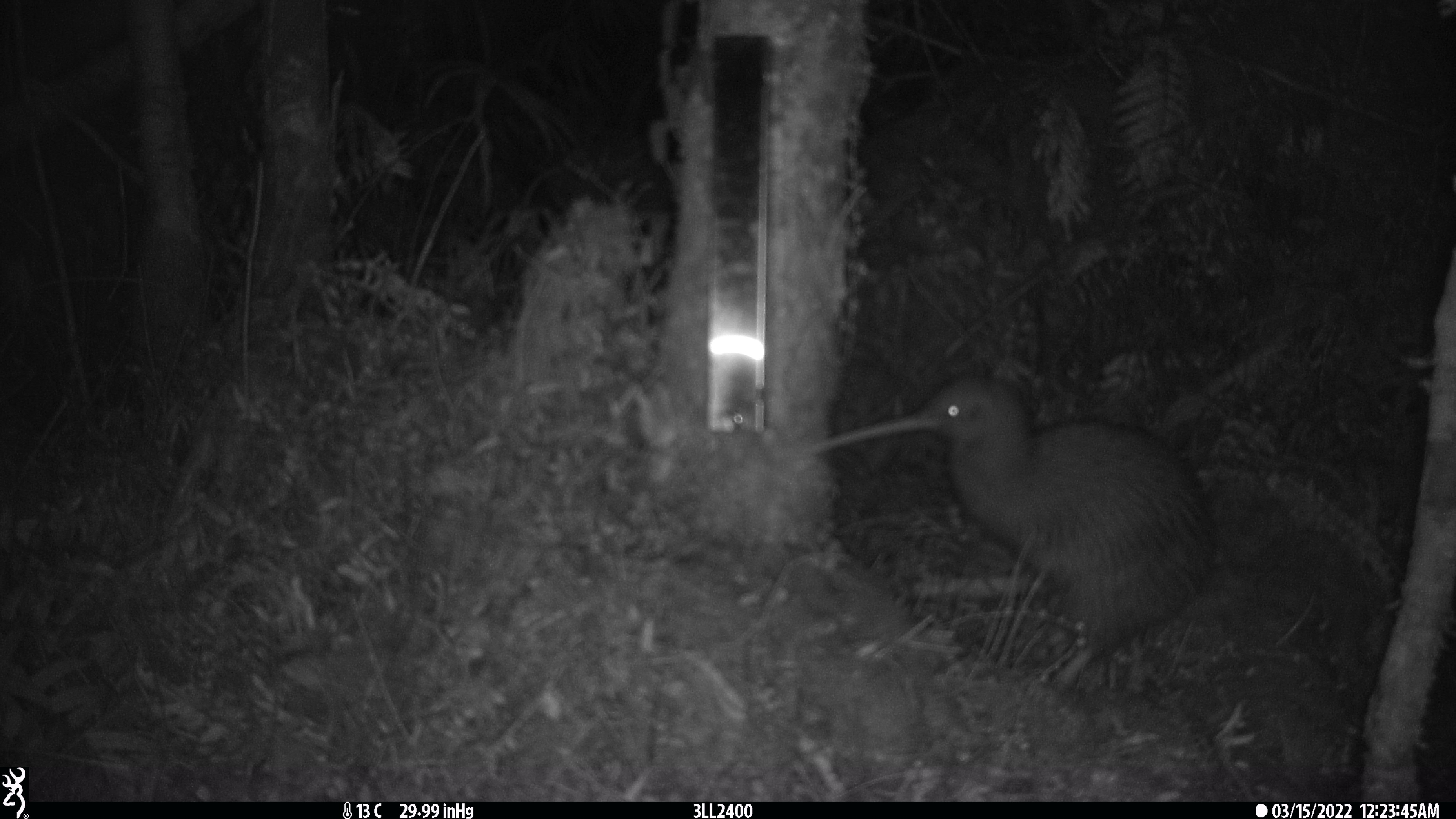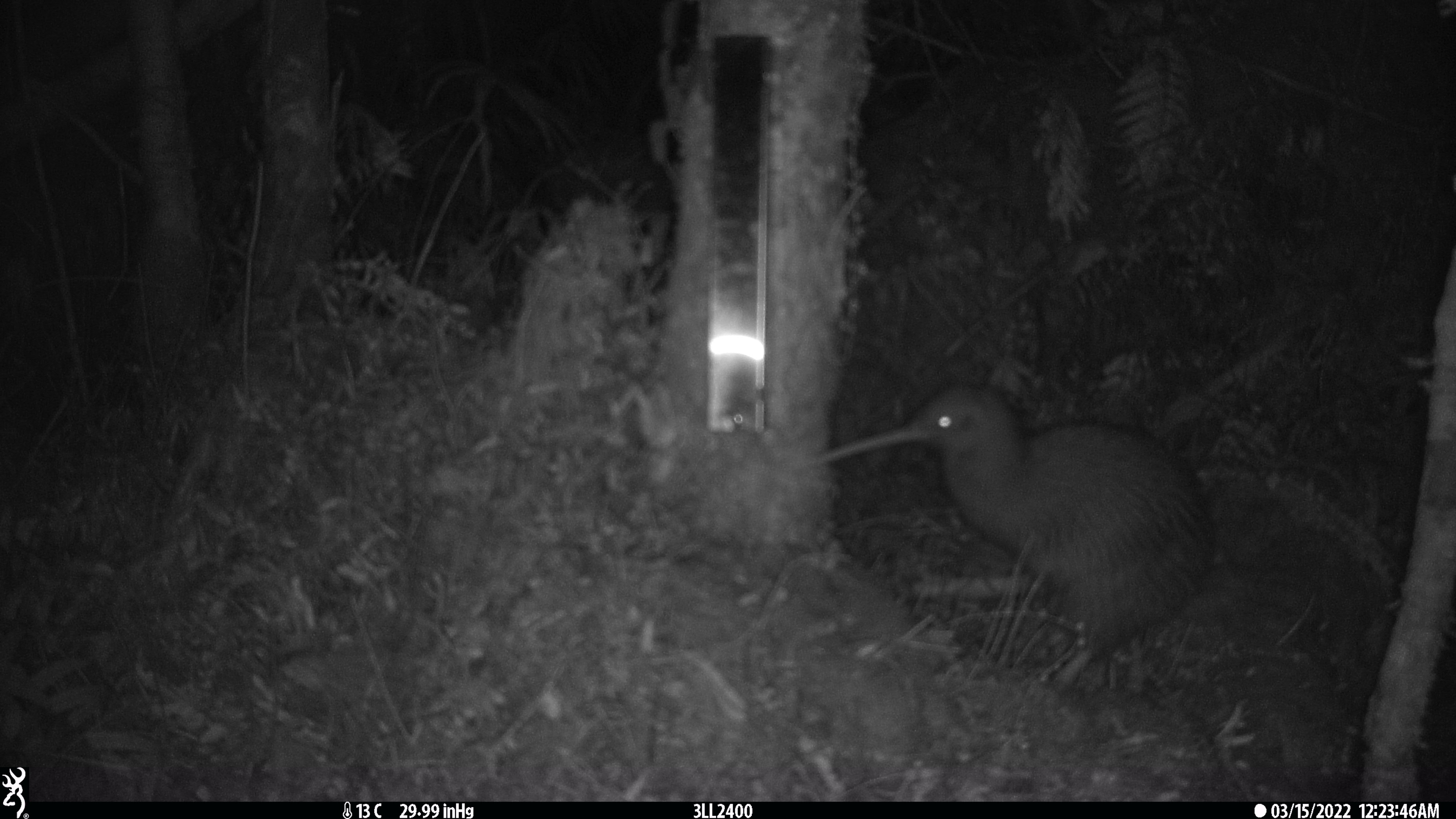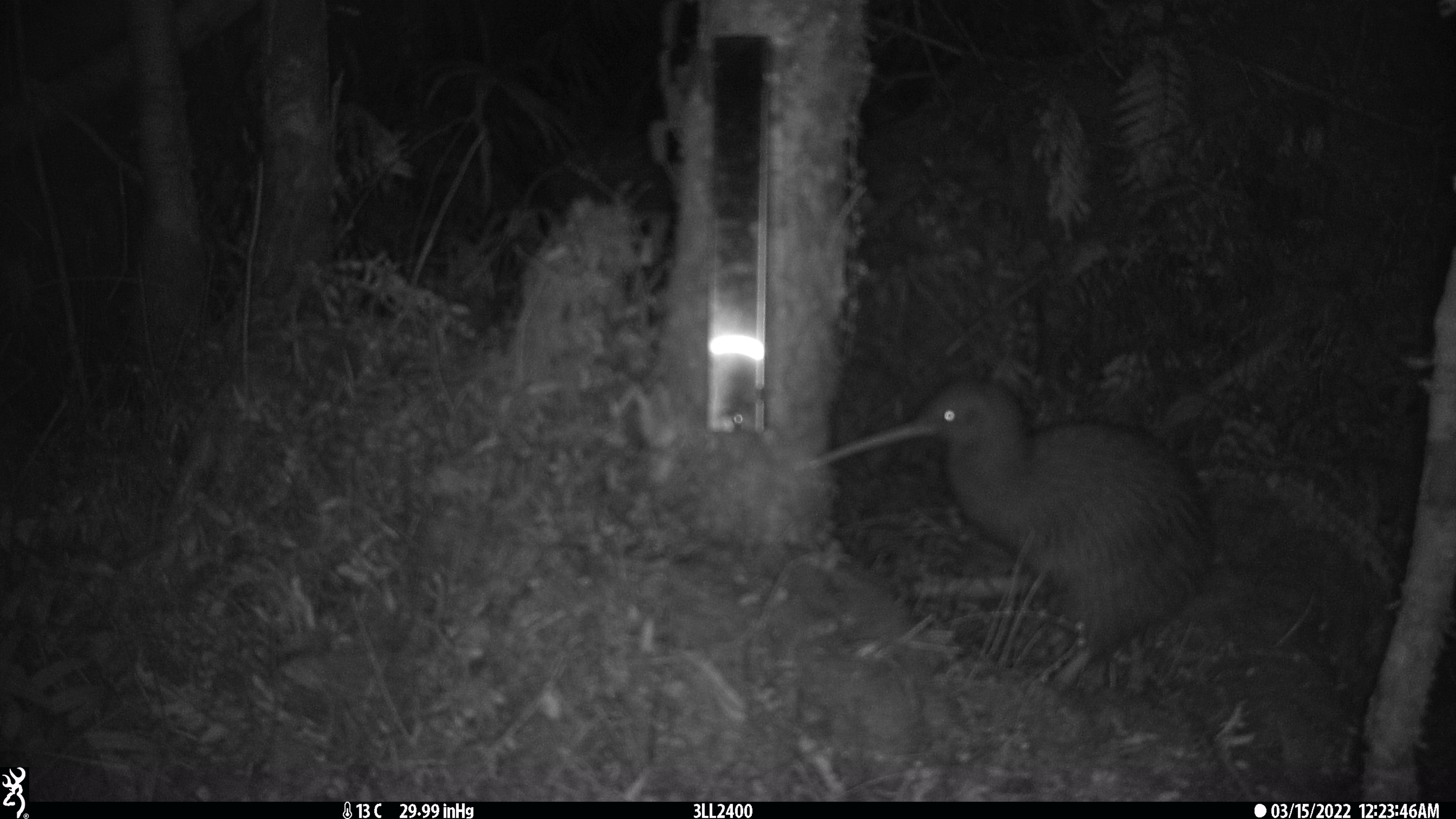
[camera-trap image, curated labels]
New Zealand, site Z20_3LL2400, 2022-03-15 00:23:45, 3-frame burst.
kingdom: Animalia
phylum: Chordata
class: Aves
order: Apterygiformes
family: Apterygidae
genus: Apteryx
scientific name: Apteryx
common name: kiwi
Kiwi (Apteryx).